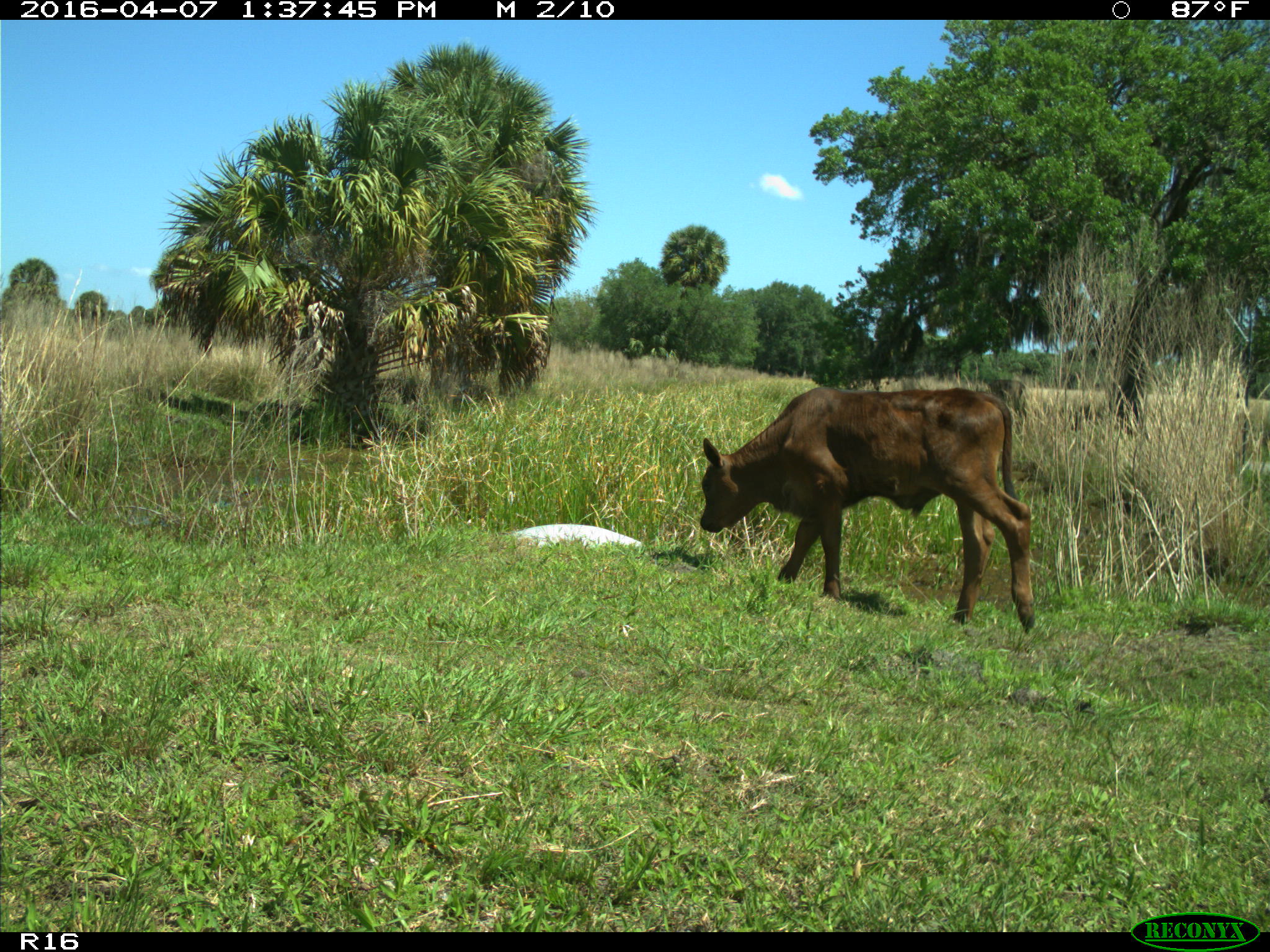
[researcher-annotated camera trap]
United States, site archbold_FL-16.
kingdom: Animalia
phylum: Chordata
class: Mammalia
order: Artiodactyla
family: Bovidae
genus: Bos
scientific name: Bos taurus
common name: domestic cow